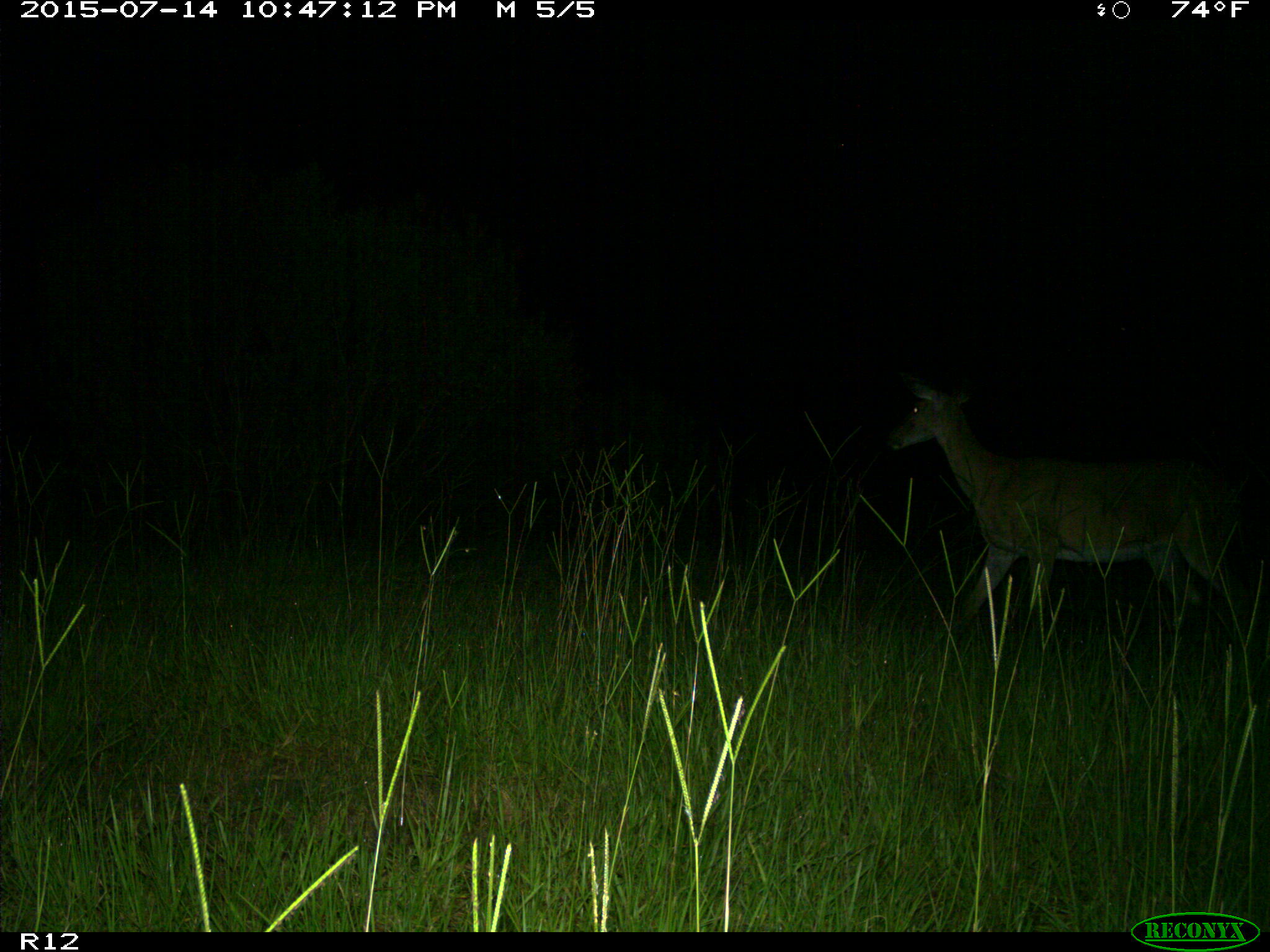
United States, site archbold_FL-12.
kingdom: Animalia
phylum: Chordata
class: Mammalia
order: Artiodactyla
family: Cervidae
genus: Odocoileus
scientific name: Odocoileus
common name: deer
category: unidentified deer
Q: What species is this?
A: Unidentified deer (deer) (Odocoileus).